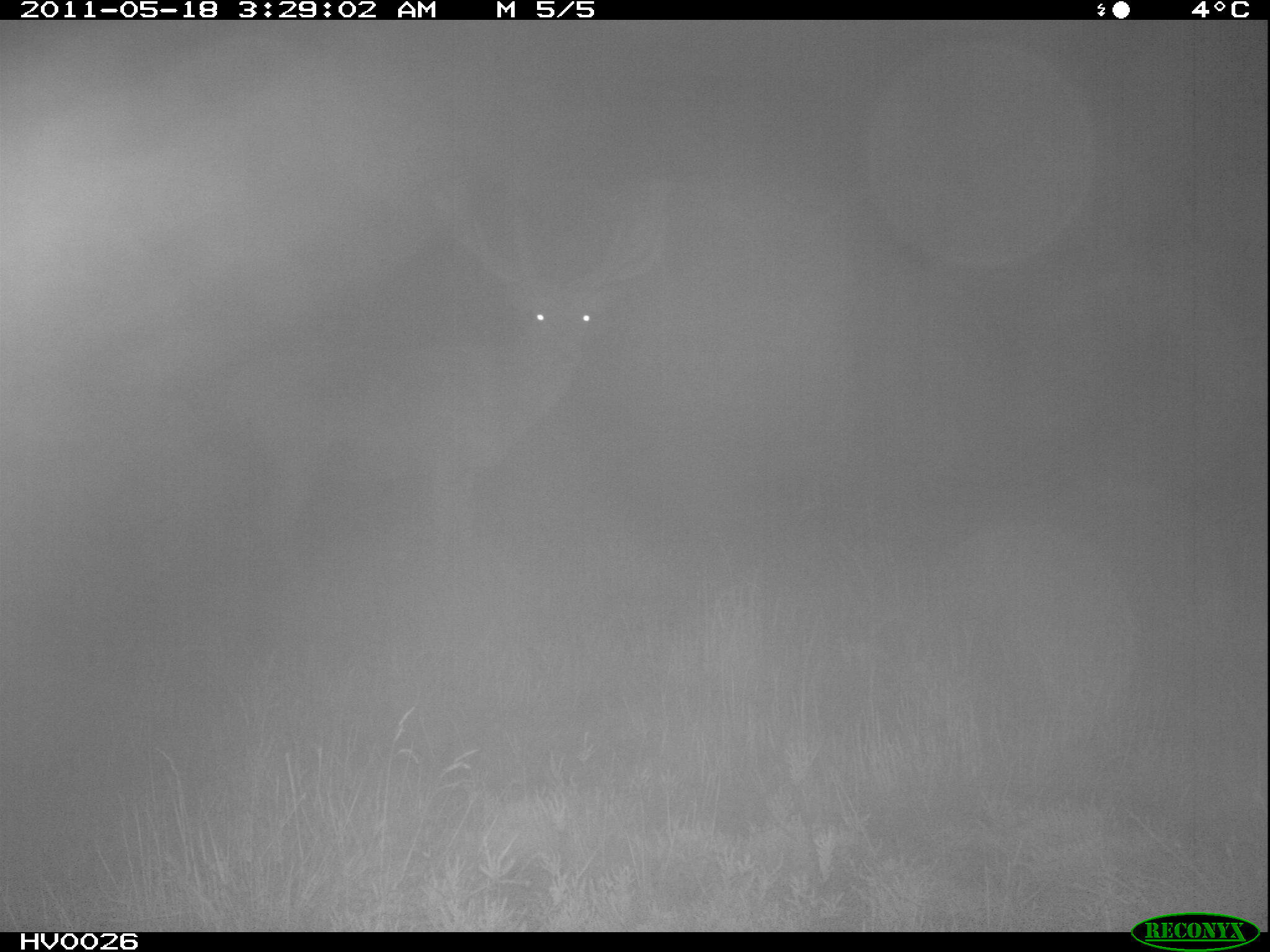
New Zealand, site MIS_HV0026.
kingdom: Animalia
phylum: Chordata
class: Mammalia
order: Artiodactyla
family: Cervidae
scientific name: Cervidae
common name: deer